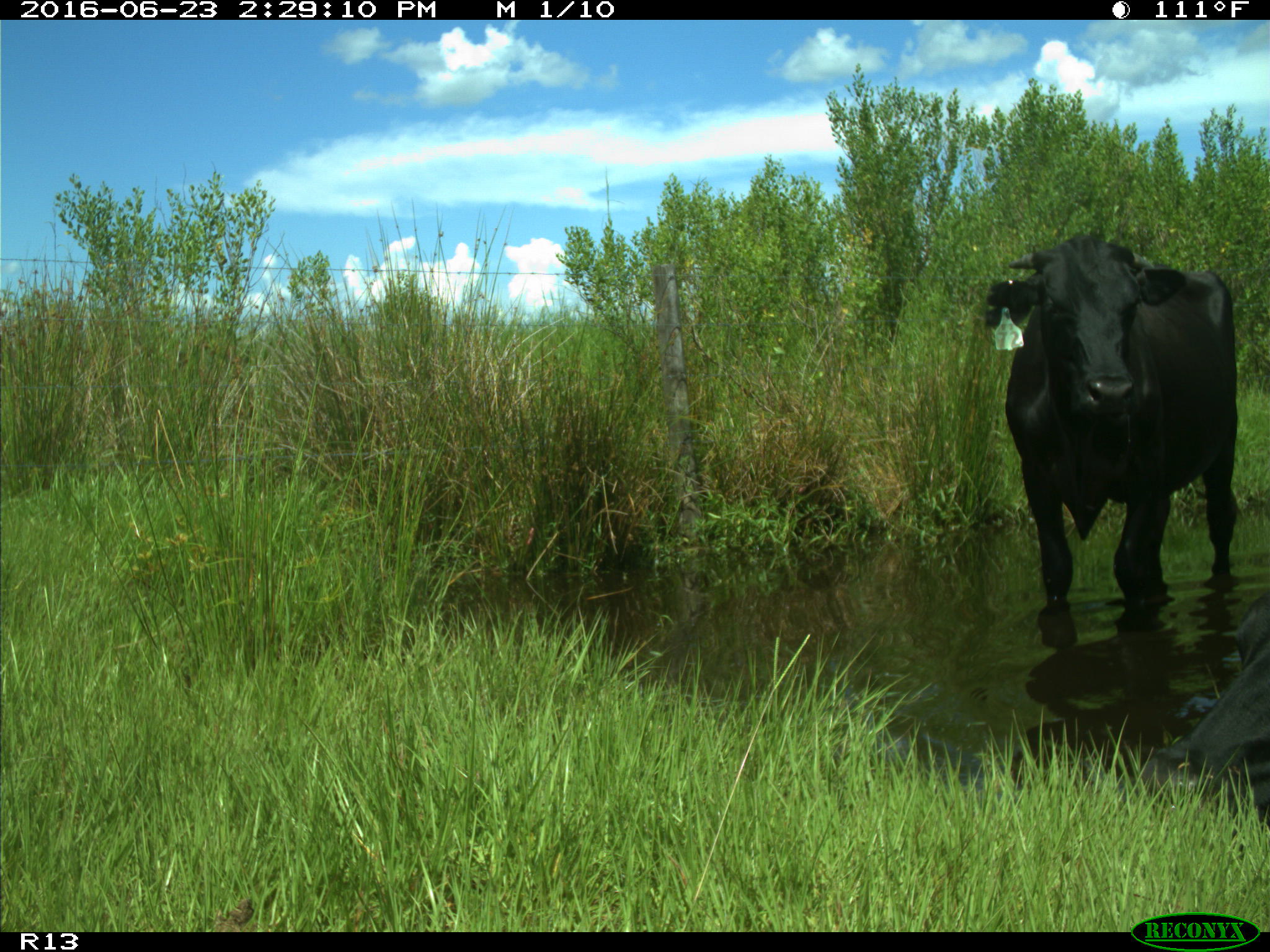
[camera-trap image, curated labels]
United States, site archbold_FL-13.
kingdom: Animalia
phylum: Chordata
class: Mammalia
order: Artiodactyla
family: Bovidae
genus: Bos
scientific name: Bos taurus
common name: domestic cow